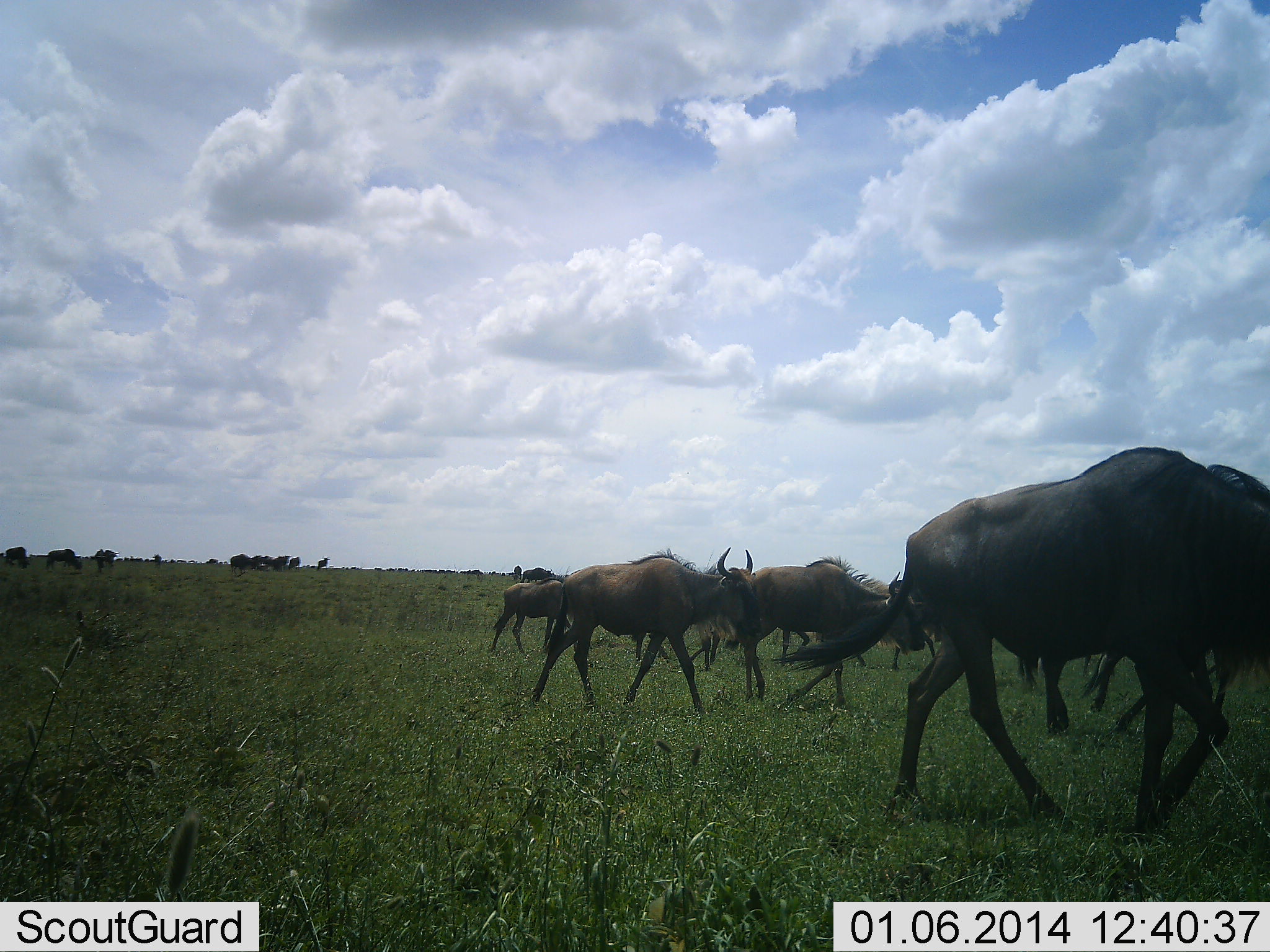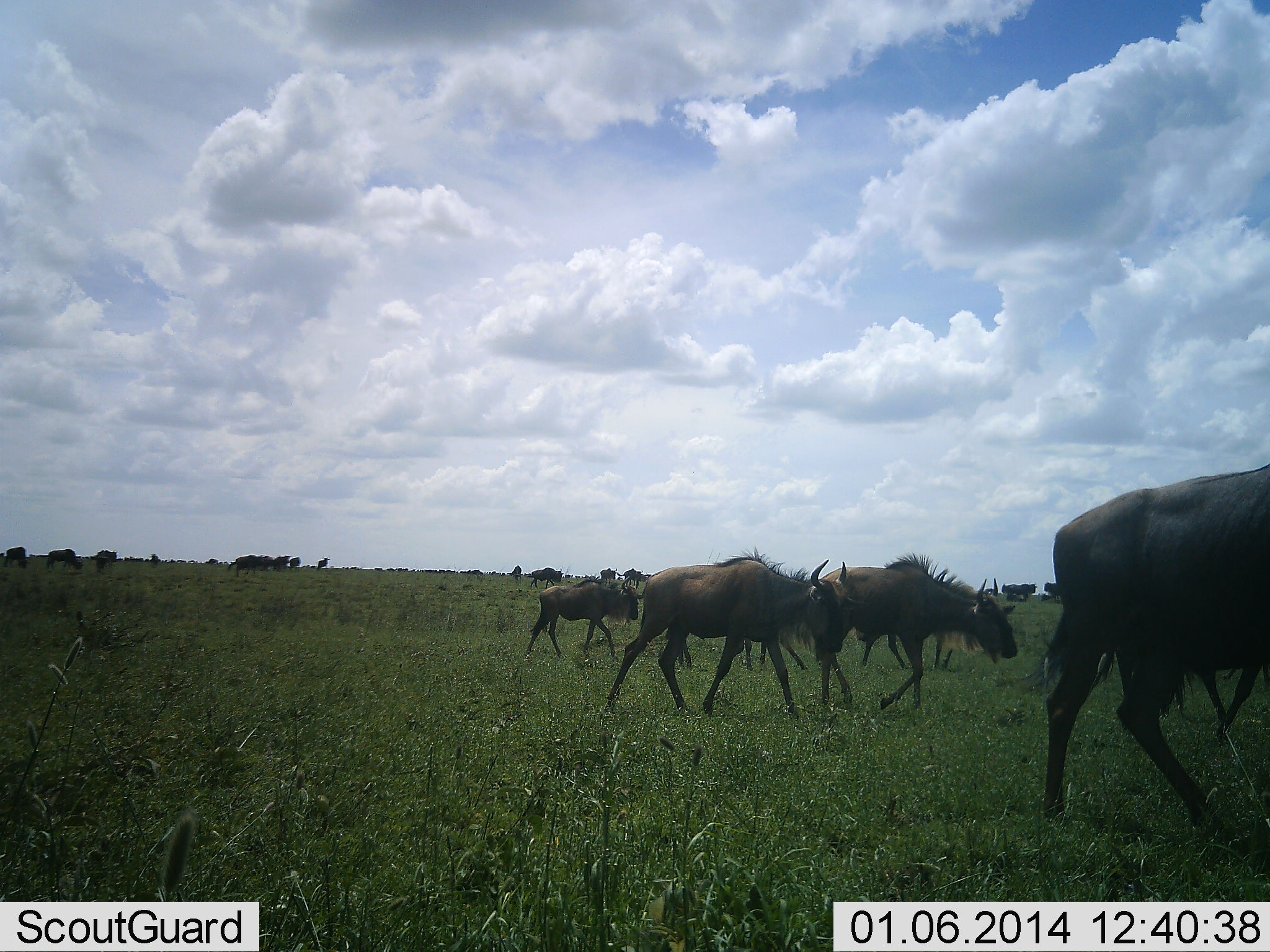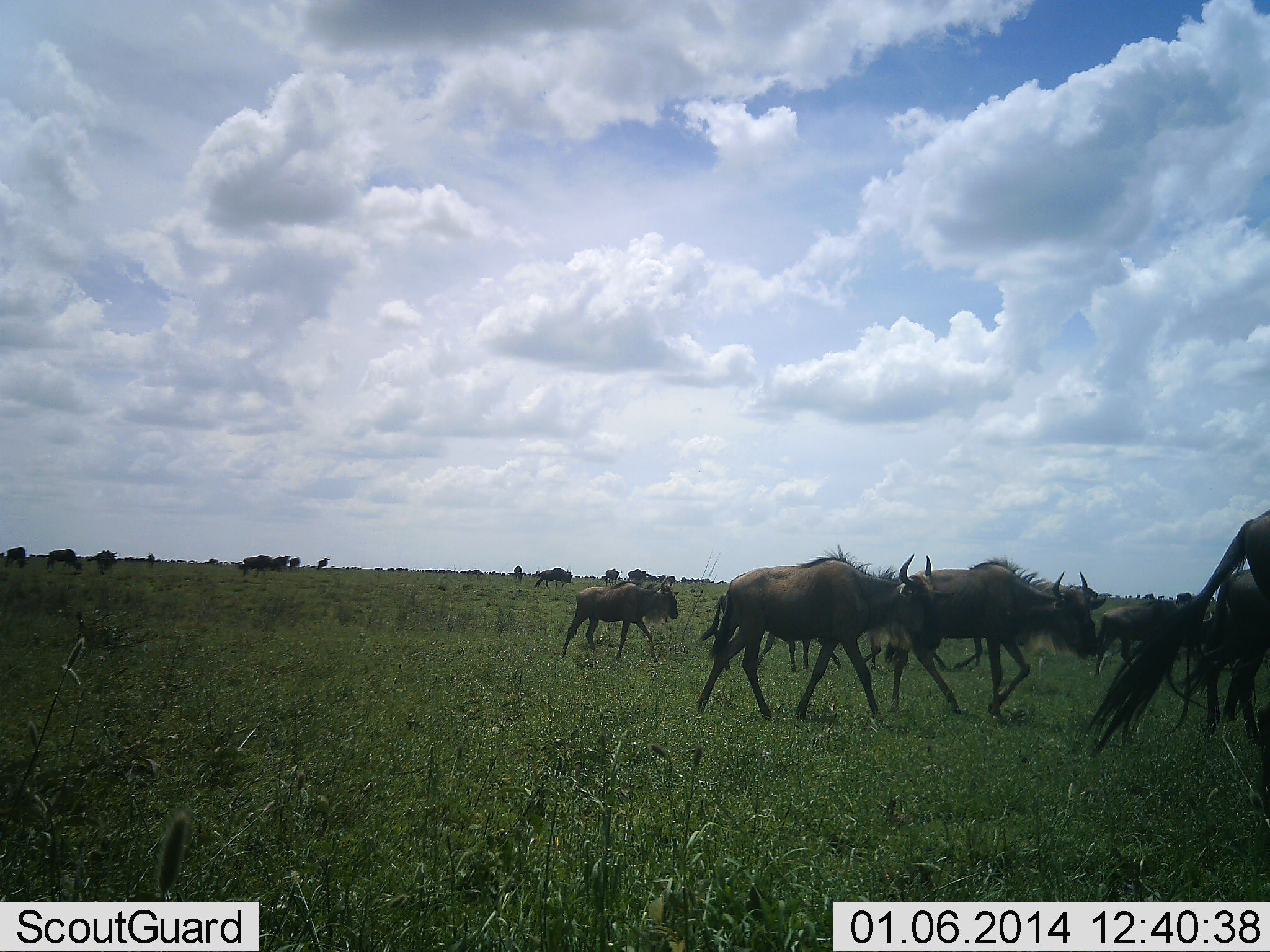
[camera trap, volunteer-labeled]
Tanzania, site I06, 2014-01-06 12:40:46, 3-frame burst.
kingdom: Animalia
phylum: Chordata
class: Mammalia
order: Artiodactyla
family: Bovidae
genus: Connochaetes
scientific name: Connochaetes taurinus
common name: blue wildebeest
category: wildebeest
Wildebeest (blue wildebeest) (Connochaetes taurinus), count 11-50. Behavior (volunteer vote fractions): standing 10%, resting 0%, moving 100%, interacting 0%. Young present (vote fraction): 0%. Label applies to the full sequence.